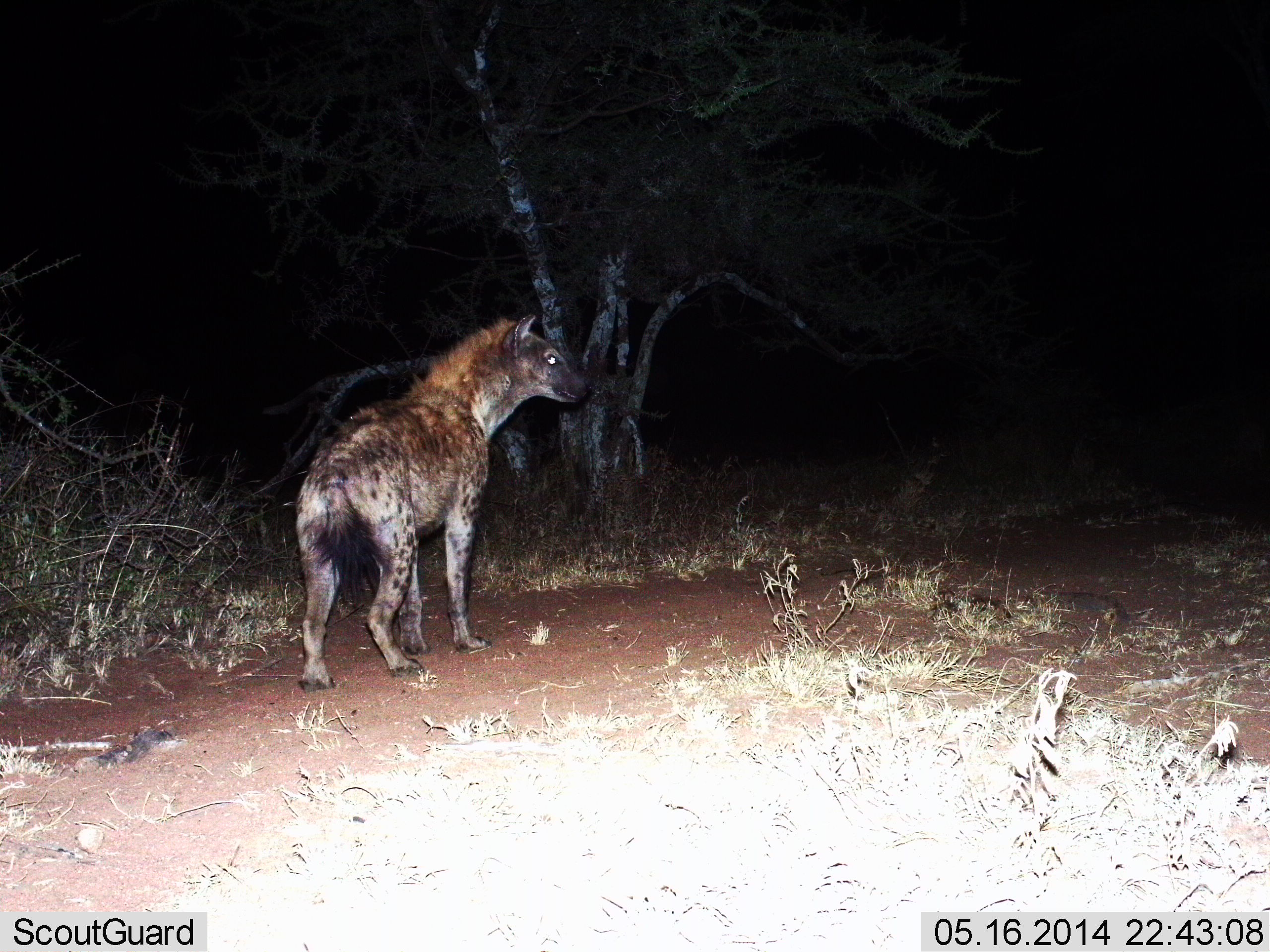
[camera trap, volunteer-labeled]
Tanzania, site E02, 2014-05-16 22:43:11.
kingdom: Animalia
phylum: Chordata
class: Mammalia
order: Carnivora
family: Hyaenidae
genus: Crocuta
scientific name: Crocuta crocuta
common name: spotted hyena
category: hyenaspotted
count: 1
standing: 100%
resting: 0%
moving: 0%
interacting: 0%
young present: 0%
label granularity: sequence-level